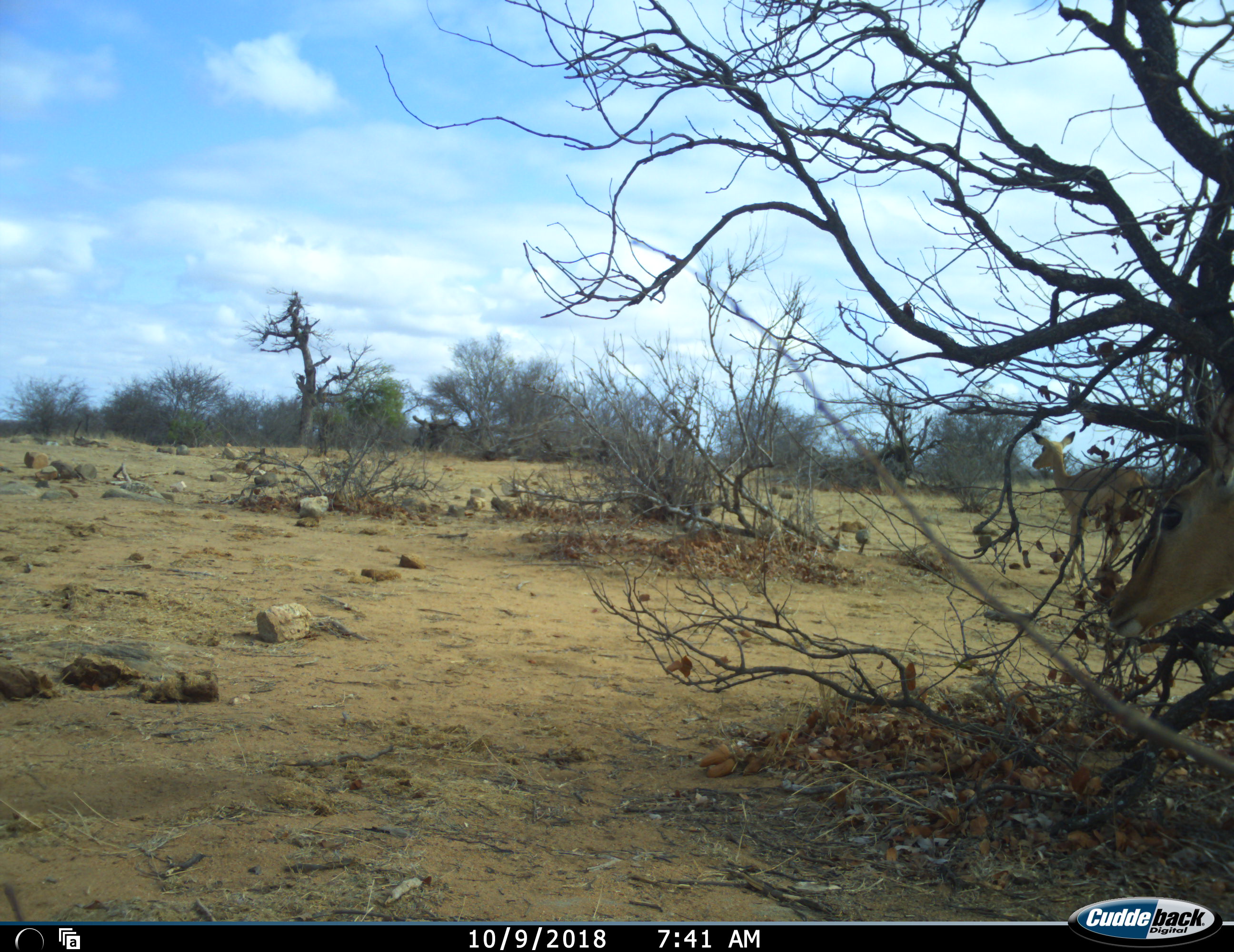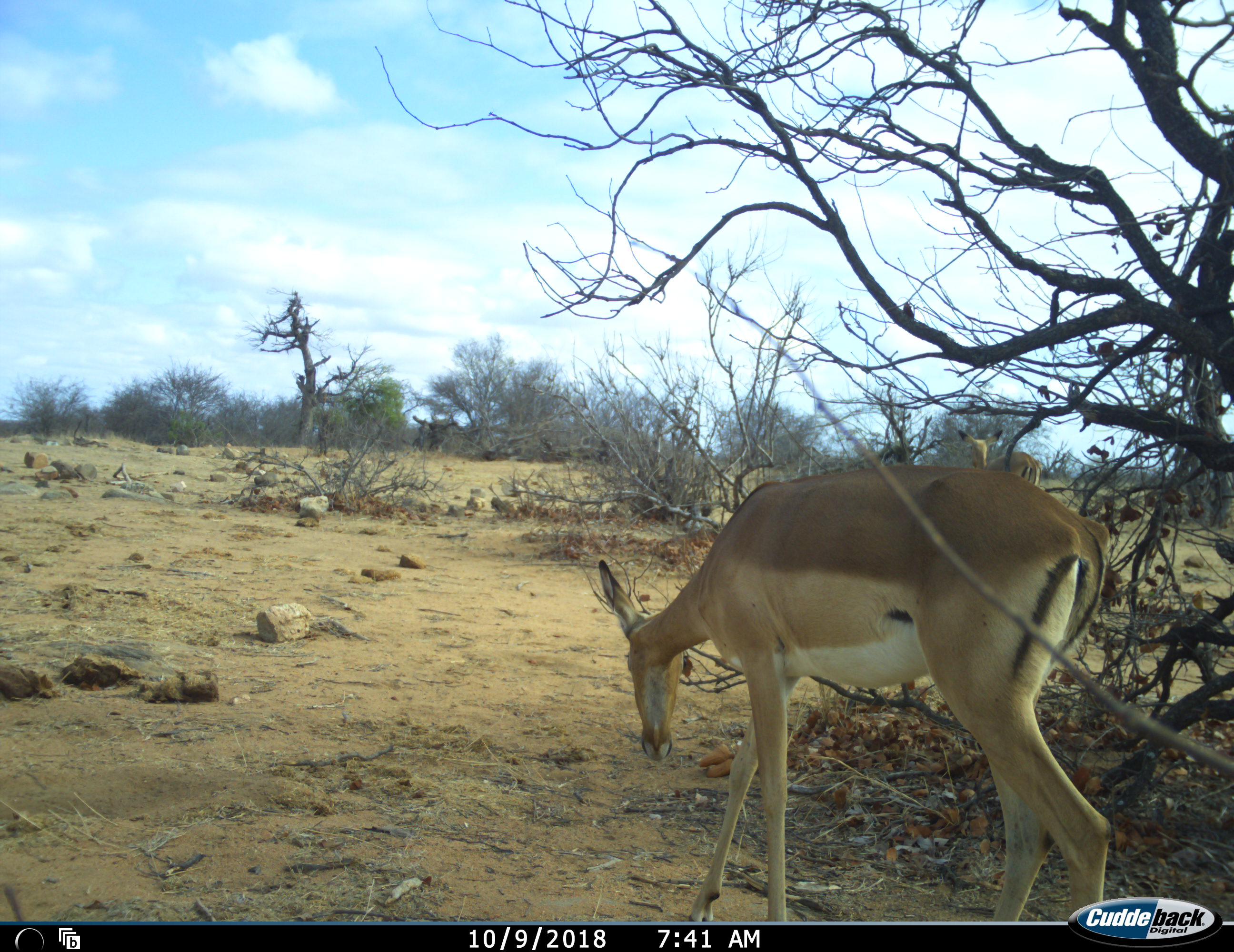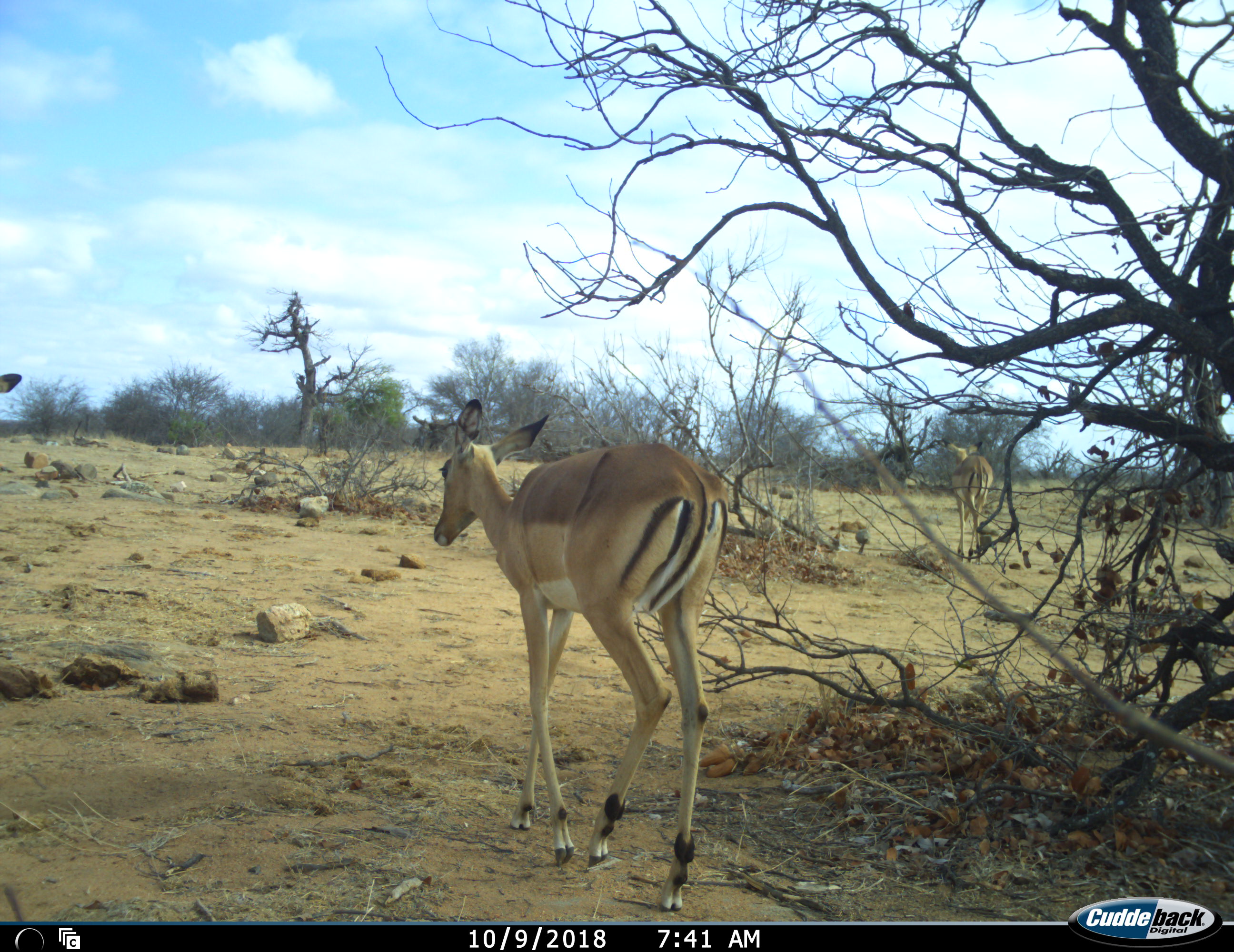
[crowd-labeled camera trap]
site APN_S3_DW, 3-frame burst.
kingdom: Animalia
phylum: Chordata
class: Mammalia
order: Artiodactyla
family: Bovidae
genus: Aepyceros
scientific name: Aepyceros melampus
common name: impala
Impala (Aepyceros melampus), count 3. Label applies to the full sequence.